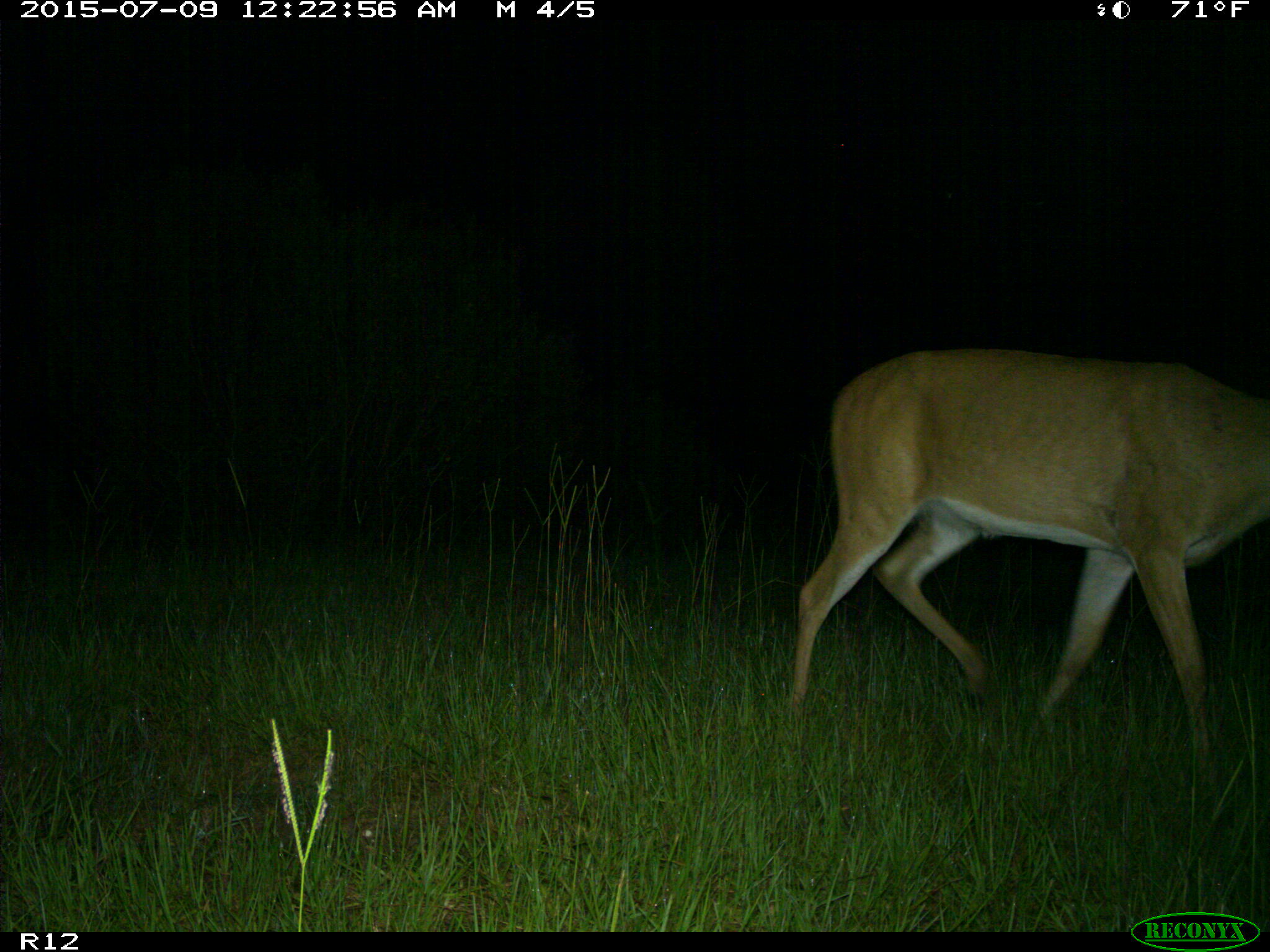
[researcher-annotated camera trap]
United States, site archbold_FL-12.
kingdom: Animalia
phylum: Chordata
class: Mammalia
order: Artiodactyla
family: Cervidae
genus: Odocoileus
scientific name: Odocoileus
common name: deer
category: unidentified deer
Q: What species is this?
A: Unidentified deer (deer) (Odocoileus).